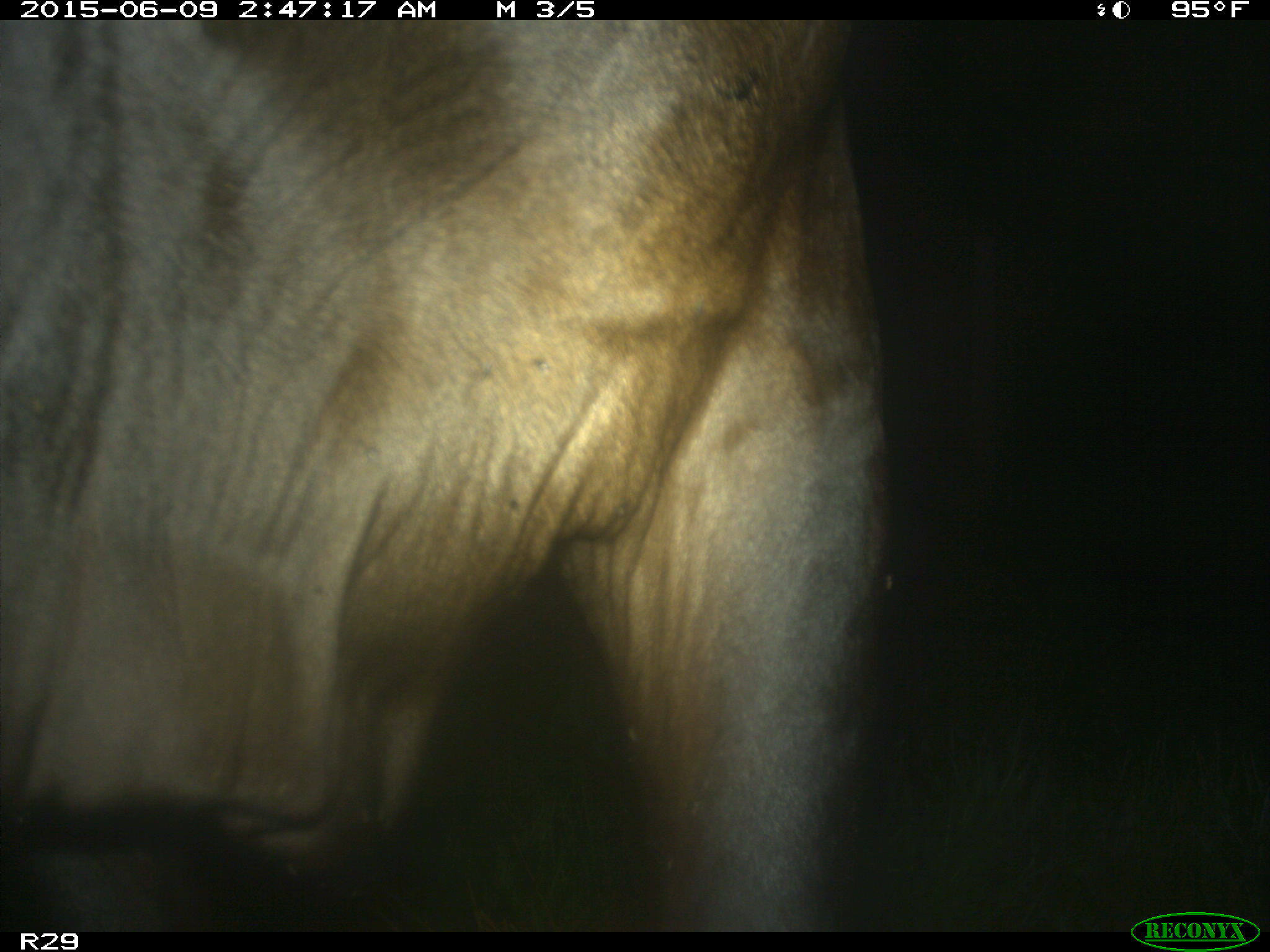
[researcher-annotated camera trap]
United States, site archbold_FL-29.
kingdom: Animalia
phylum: Chordata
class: Mammalia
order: Artiodactyla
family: Bovidae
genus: Bos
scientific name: Bos taurus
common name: domestic cow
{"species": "Bos taurus (domestic cow)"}